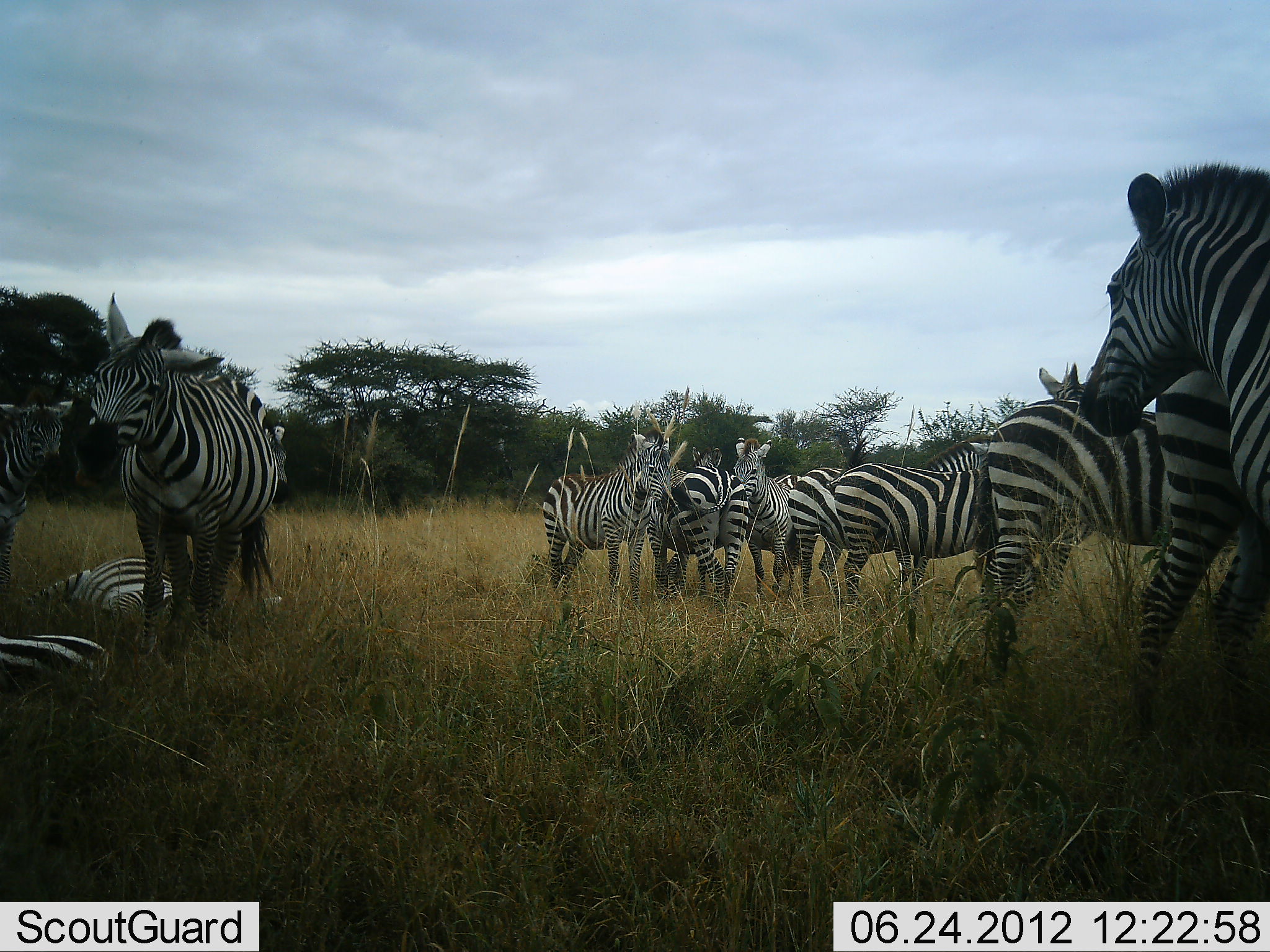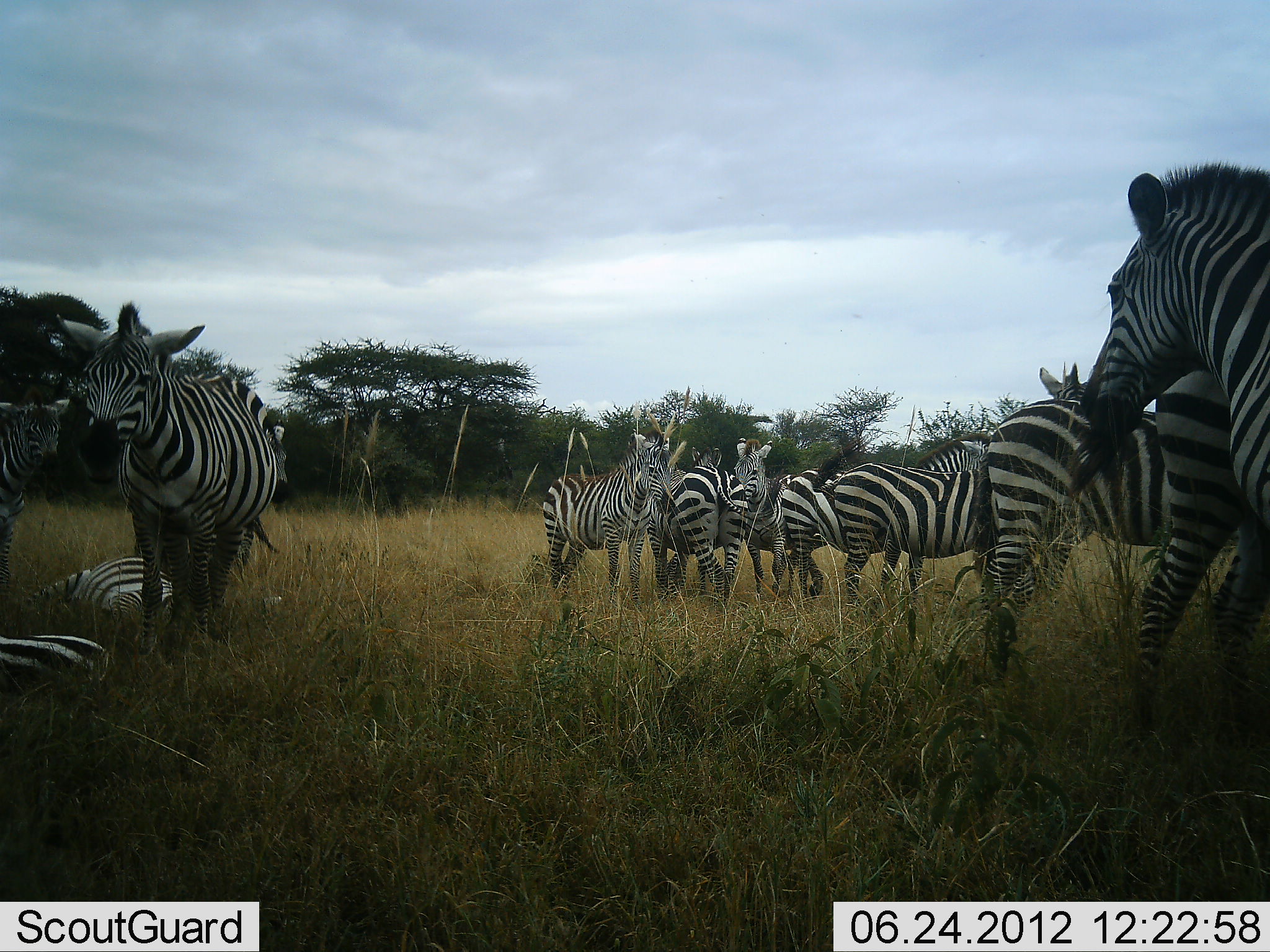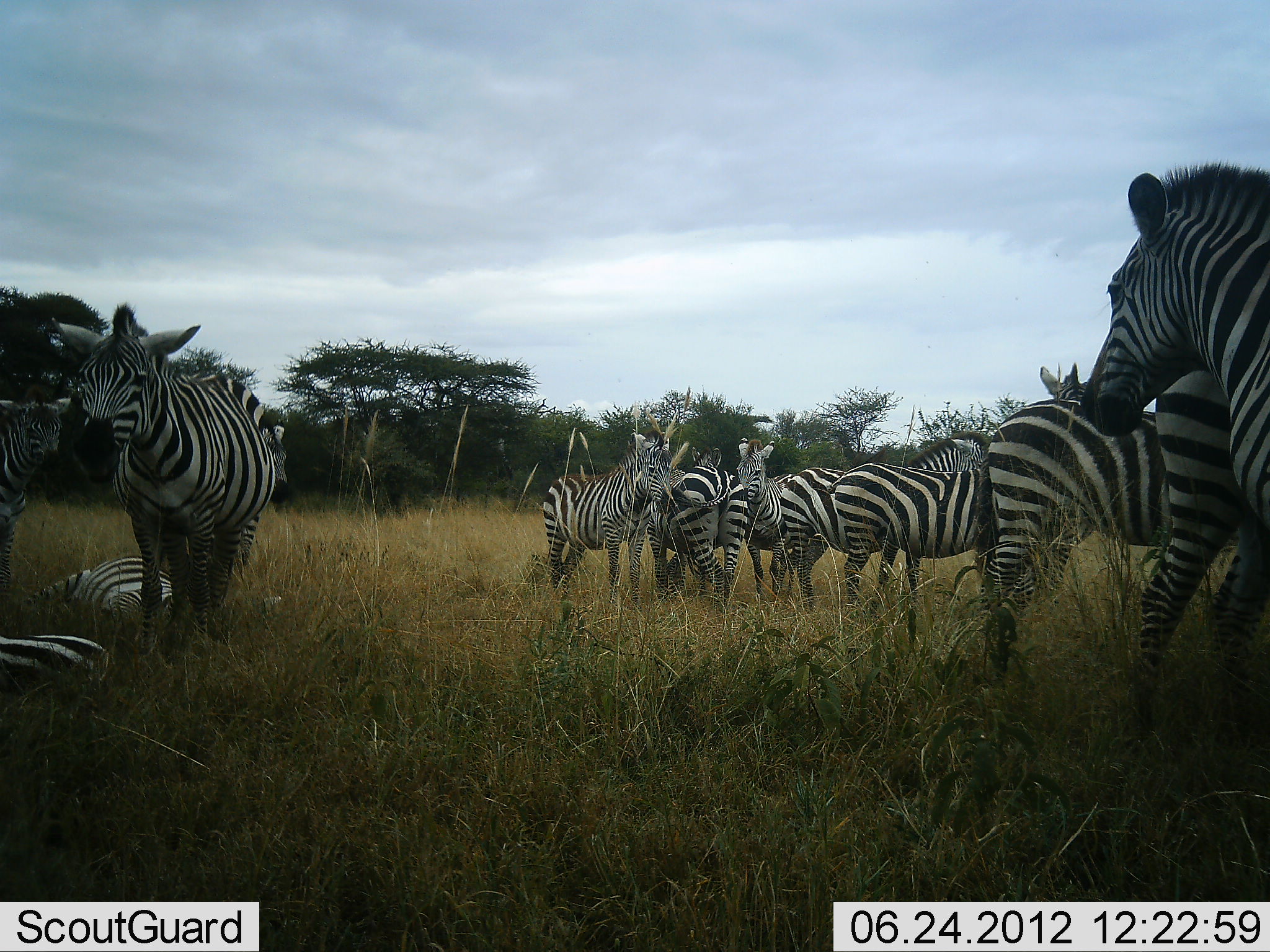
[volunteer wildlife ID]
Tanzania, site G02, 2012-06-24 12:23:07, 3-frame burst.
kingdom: Animalia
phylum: Chordata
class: Mammalia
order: Perissodactyla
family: Equidae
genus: Equus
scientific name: Equus quagga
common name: plains zebra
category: zebra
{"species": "zebra (plains zebra) (Equus quagga)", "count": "11-50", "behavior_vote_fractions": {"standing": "100%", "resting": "70%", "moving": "10%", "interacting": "30%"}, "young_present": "20%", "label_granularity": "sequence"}